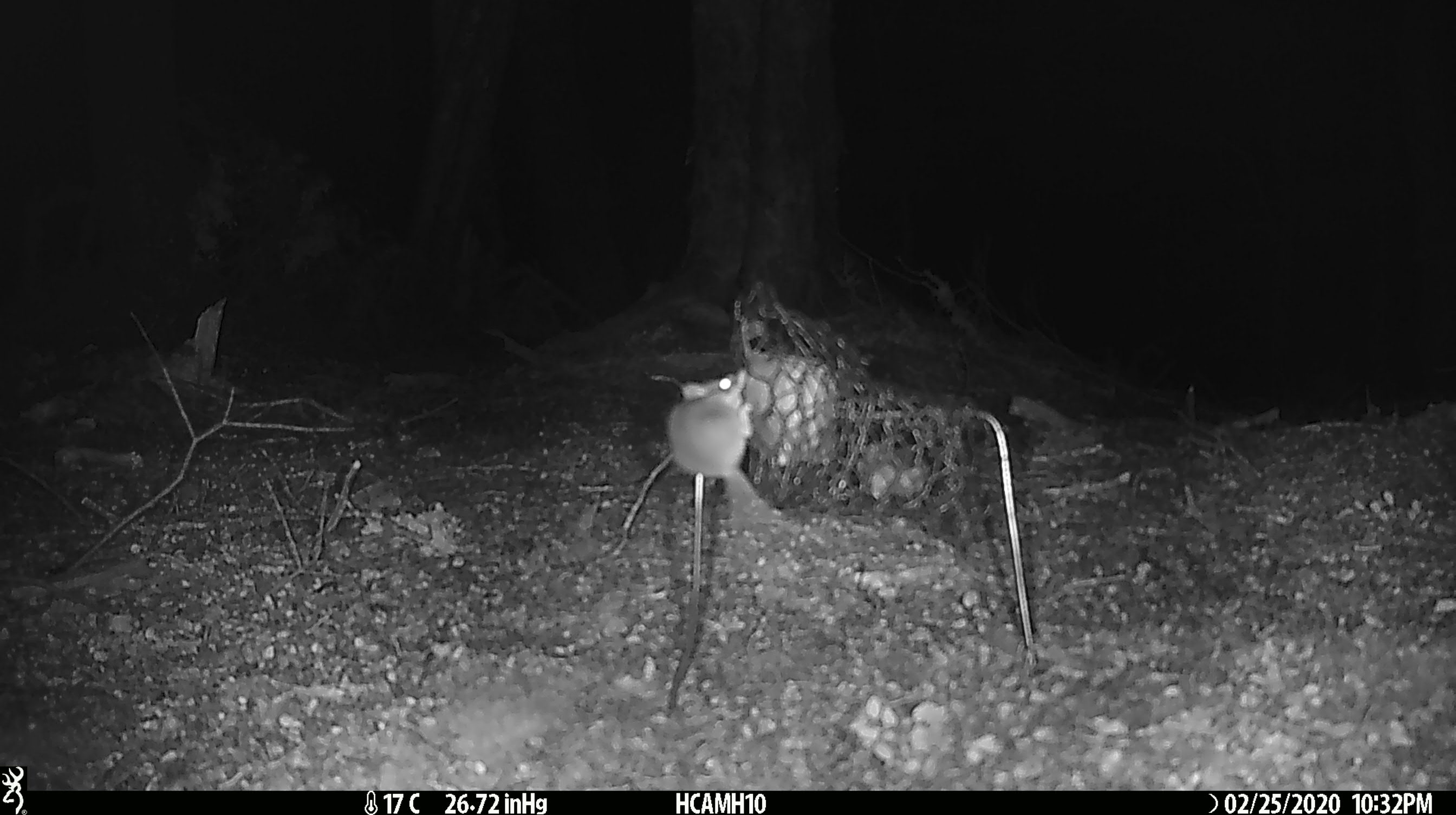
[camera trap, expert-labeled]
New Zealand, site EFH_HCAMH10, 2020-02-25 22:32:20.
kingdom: Animalia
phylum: Chordata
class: Mammalia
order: Rodentia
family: Muridae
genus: Mus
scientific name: Mus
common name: mouse